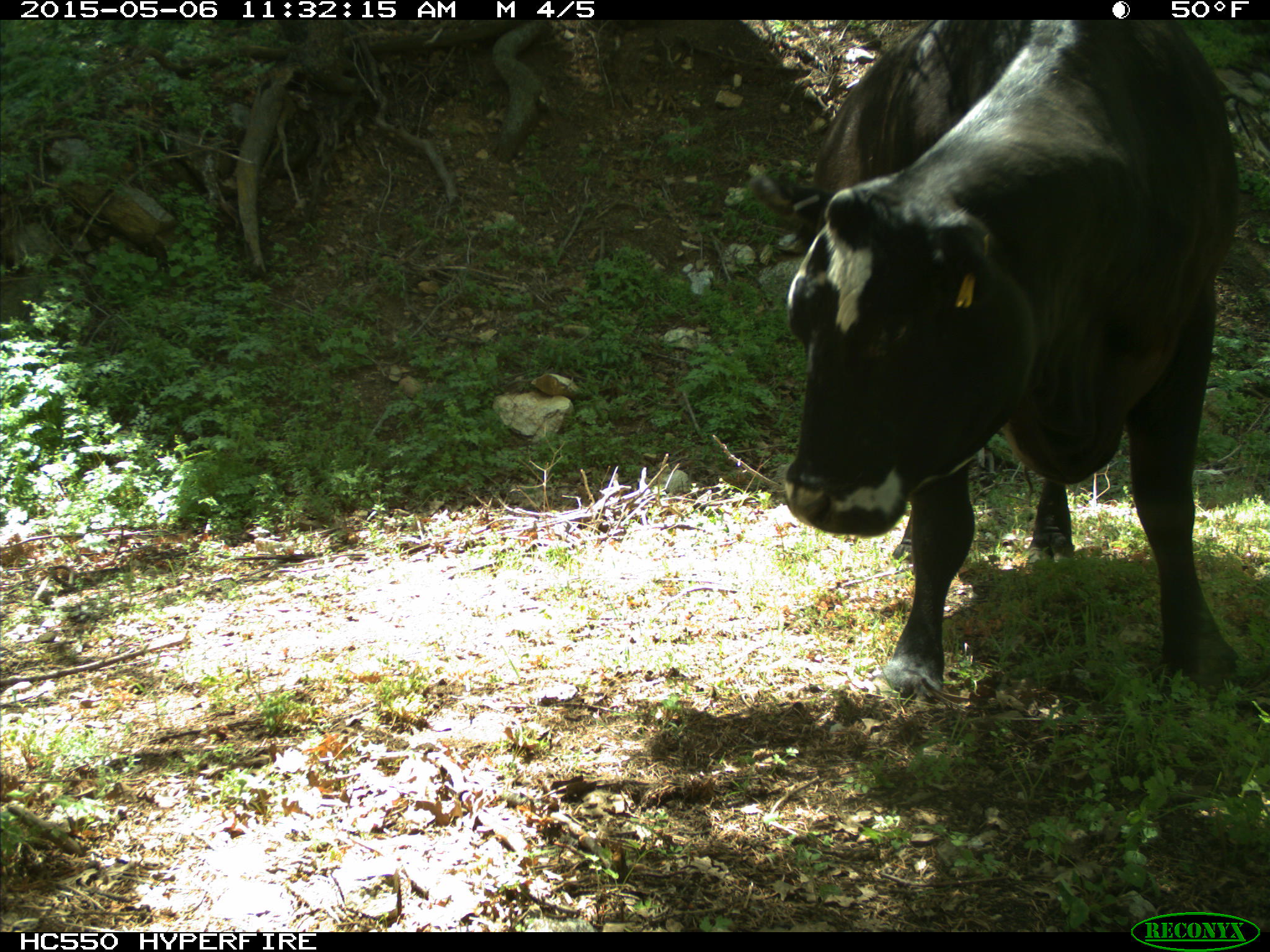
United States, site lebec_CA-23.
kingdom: Animalia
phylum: Chordata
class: Mammalia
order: Artiodactyla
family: Bovidae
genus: Bos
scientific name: Bos taurus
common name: domestic cow